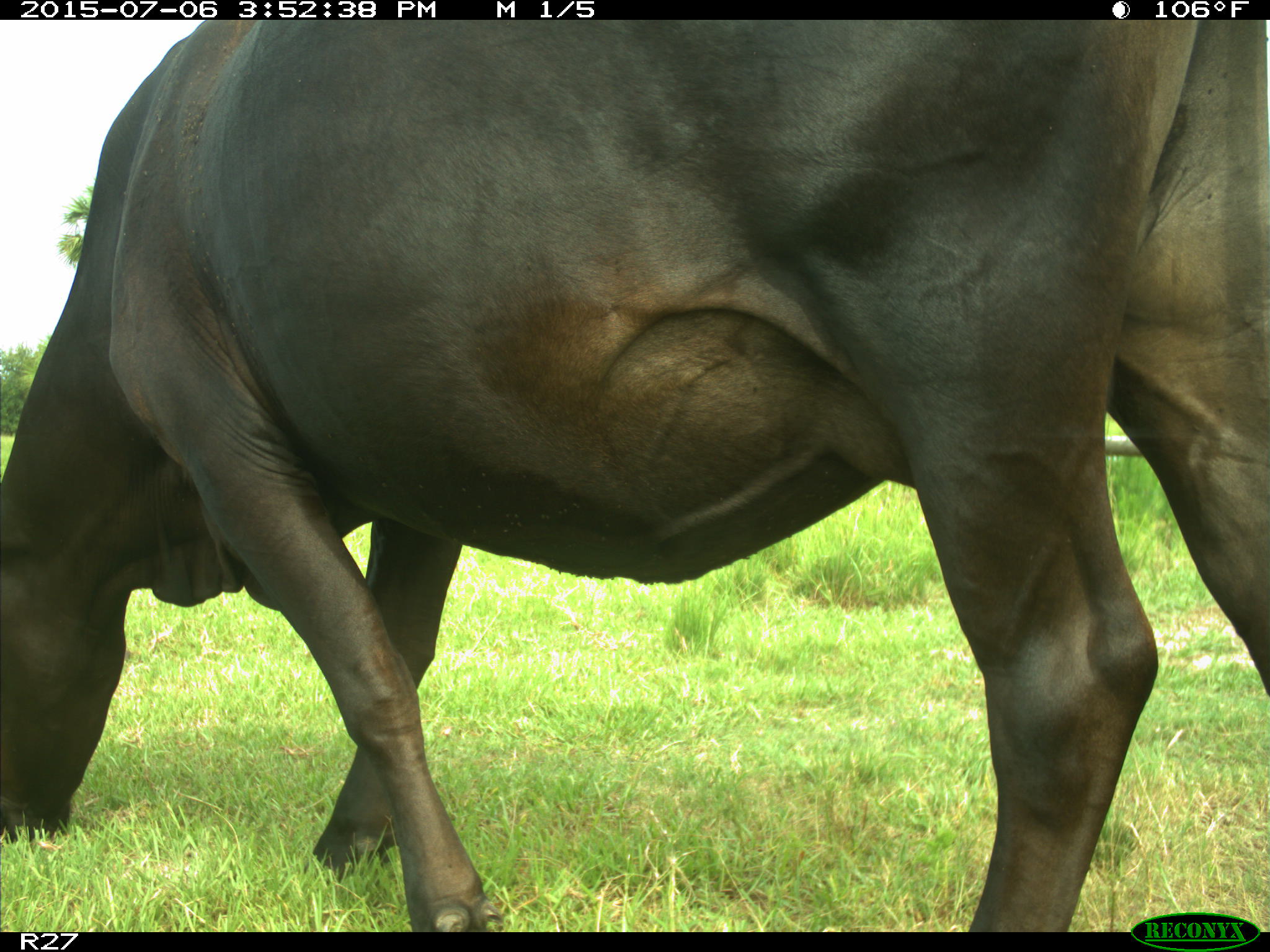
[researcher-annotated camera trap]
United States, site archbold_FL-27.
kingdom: Animalia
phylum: Chordata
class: Mammalia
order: Artiodactyla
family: Bovidae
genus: Bos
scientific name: Bos taurus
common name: domestic cow